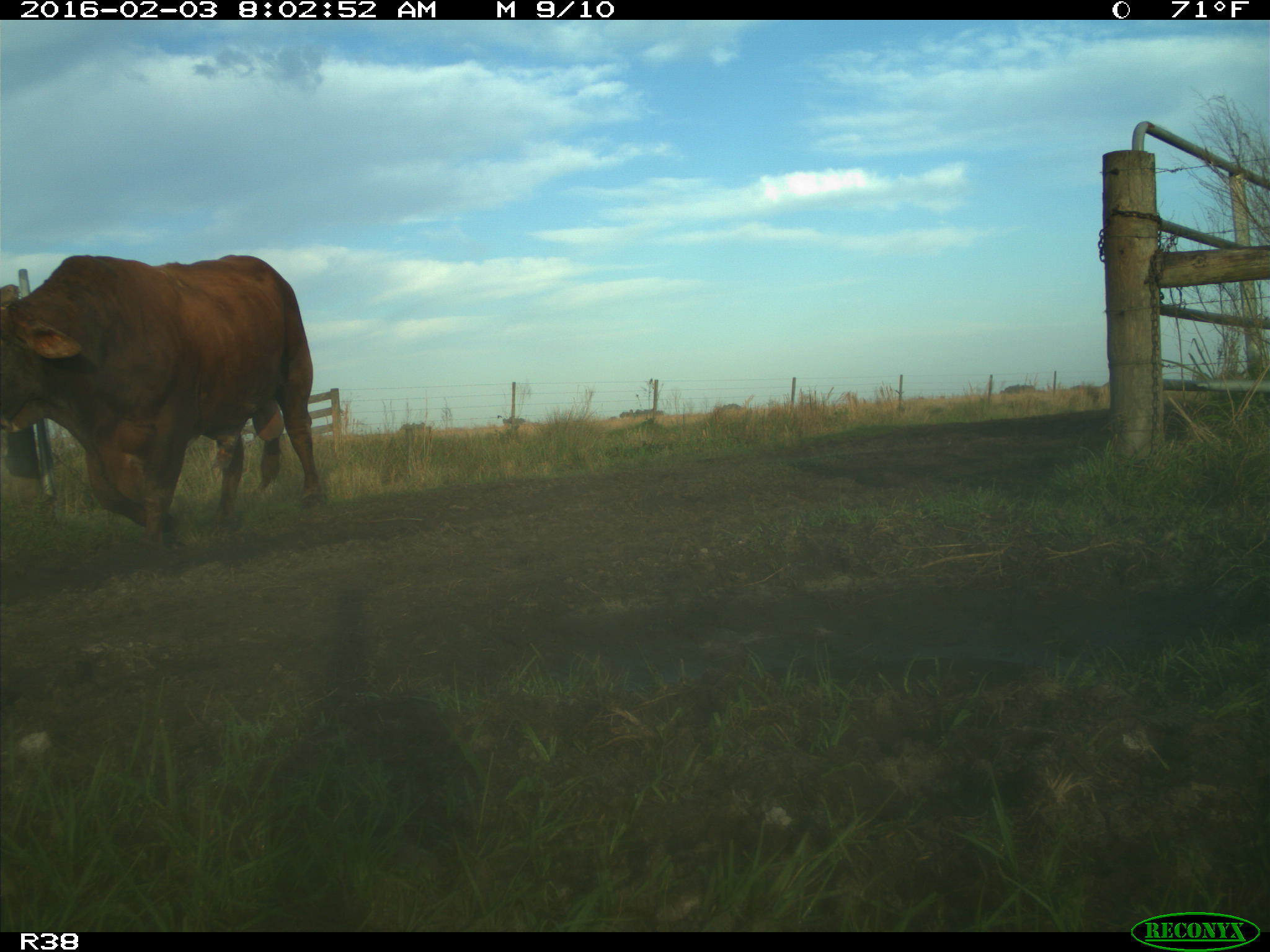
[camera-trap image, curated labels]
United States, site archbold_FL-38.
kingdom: Animalia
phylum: Chordata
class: Mammalia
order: Artiodactyla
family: Bovidae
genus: Bos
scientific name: Bos taurus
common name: domestic cow